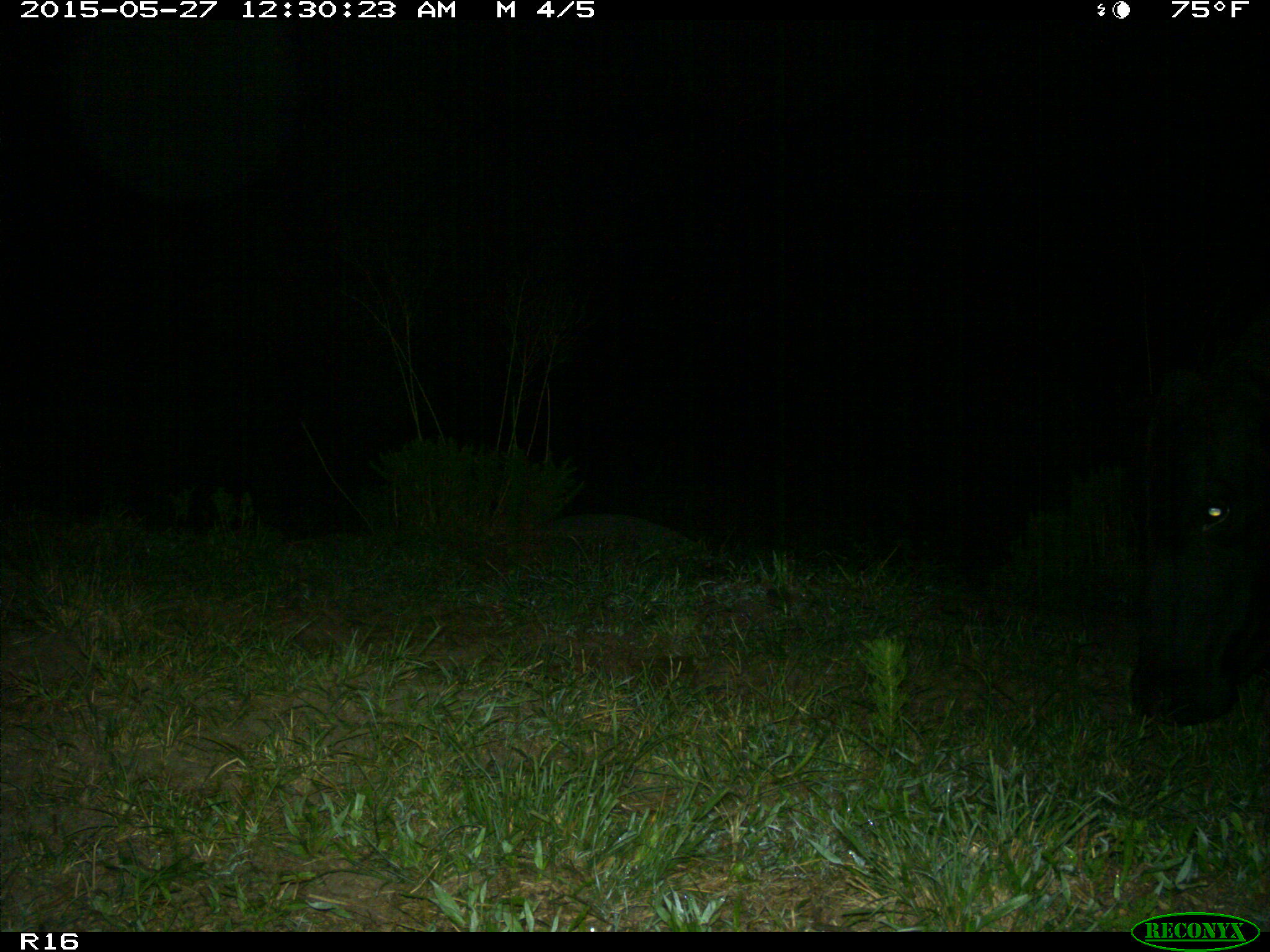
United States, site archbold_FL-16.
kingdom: Animalia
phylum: Chordata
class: Mammalia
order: Artiodactyla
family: Bovidae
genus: Bos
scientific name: Bos taurus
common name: domestic cow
Bos taurus (domestic cow).